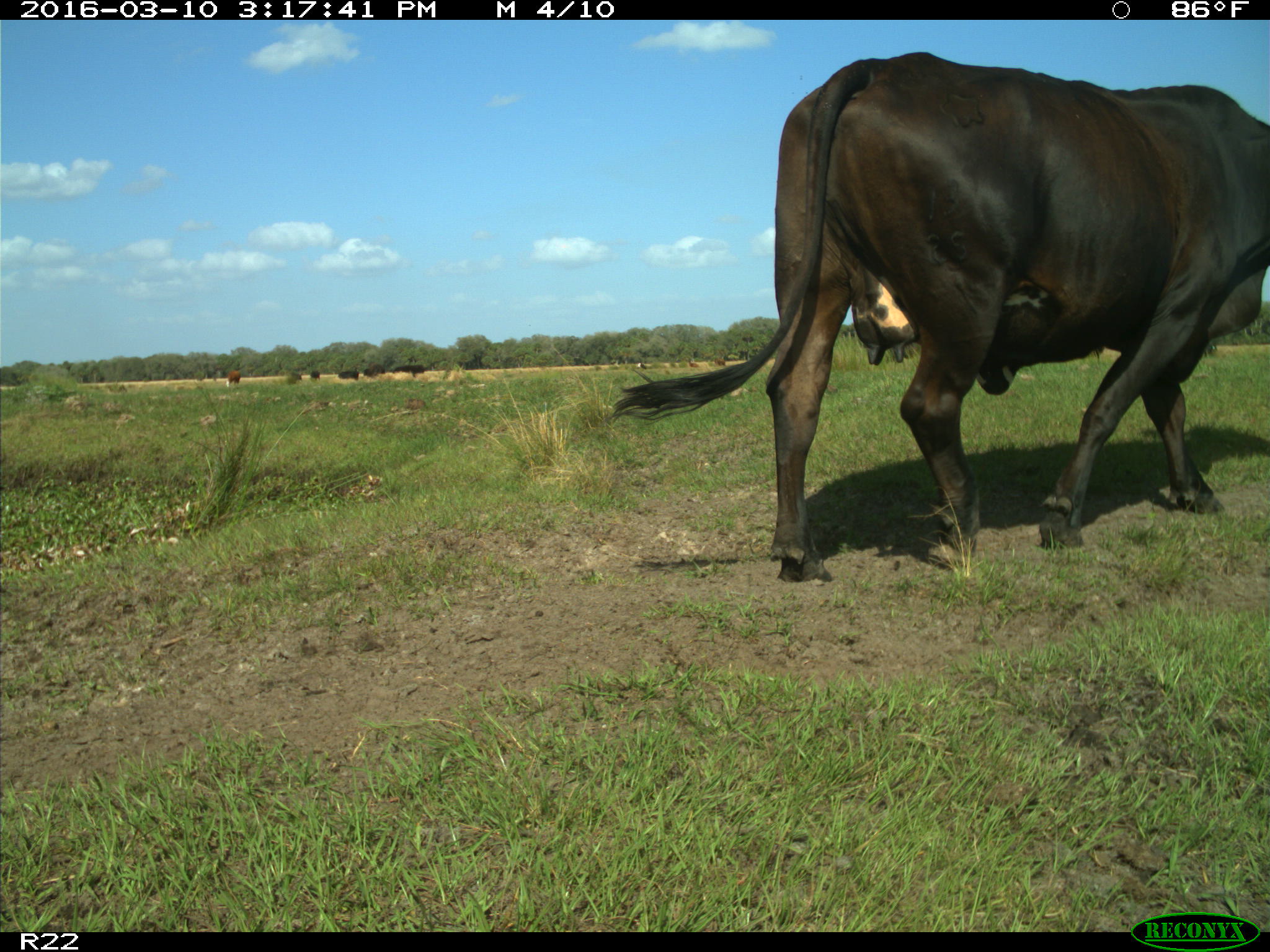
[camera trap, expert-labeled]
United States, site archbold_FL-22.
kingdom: Animalia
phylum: Chordata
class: Mammalia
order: Artiodactyla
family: Bovidae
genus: Bos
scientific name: Bos taurus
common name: domestic cow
Bos taurus (domestic cow).